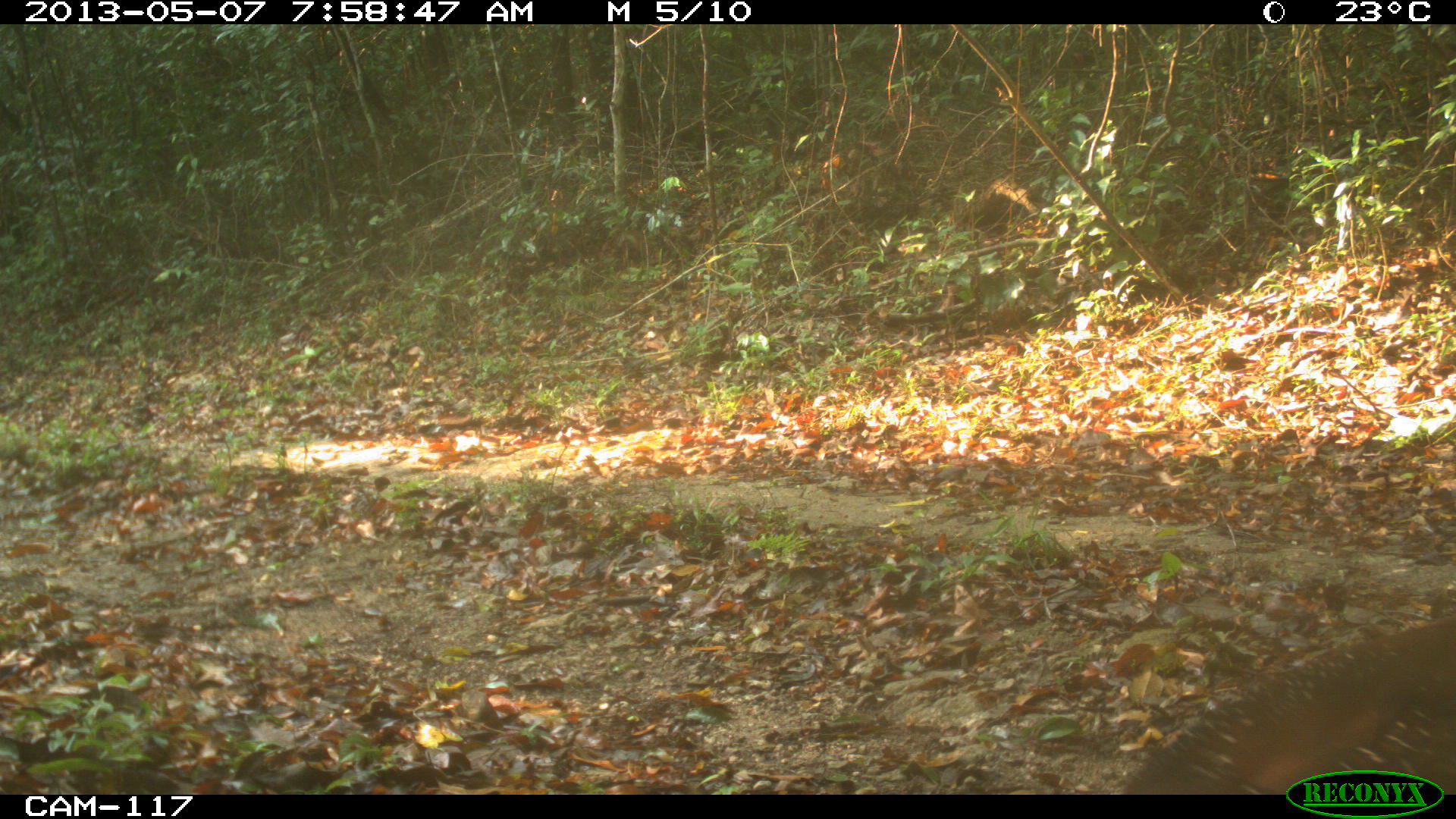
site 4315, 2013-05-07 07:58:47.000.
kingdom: Animalia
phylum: Chordata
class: Aves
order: Galliformes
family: Cracidae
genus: Crax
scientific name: Crax rubra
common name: great curassow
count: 1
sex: female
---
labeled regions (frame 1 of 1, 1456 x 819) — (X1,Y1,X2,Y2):
crax rubra: (1124,612,1456,795)